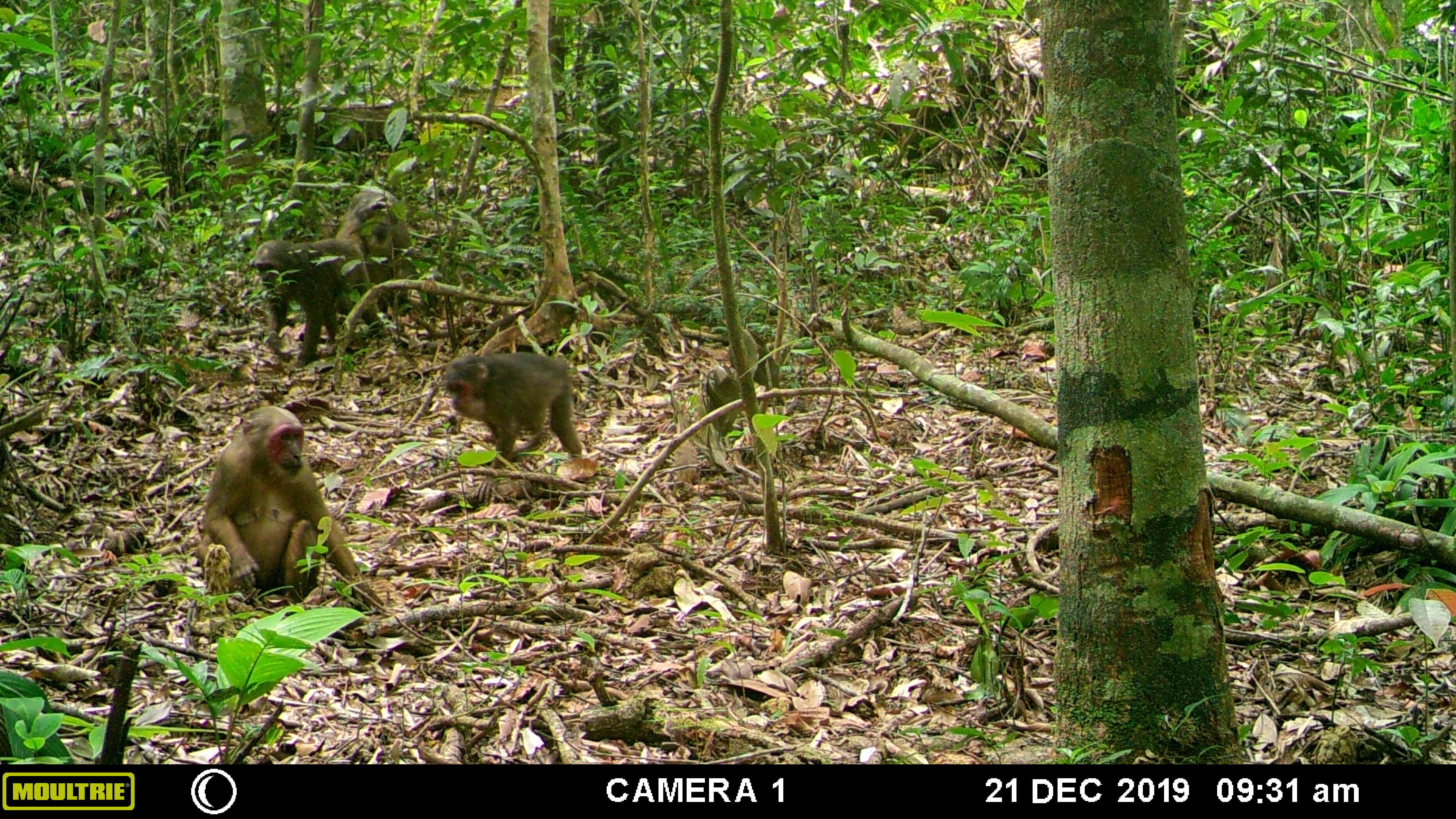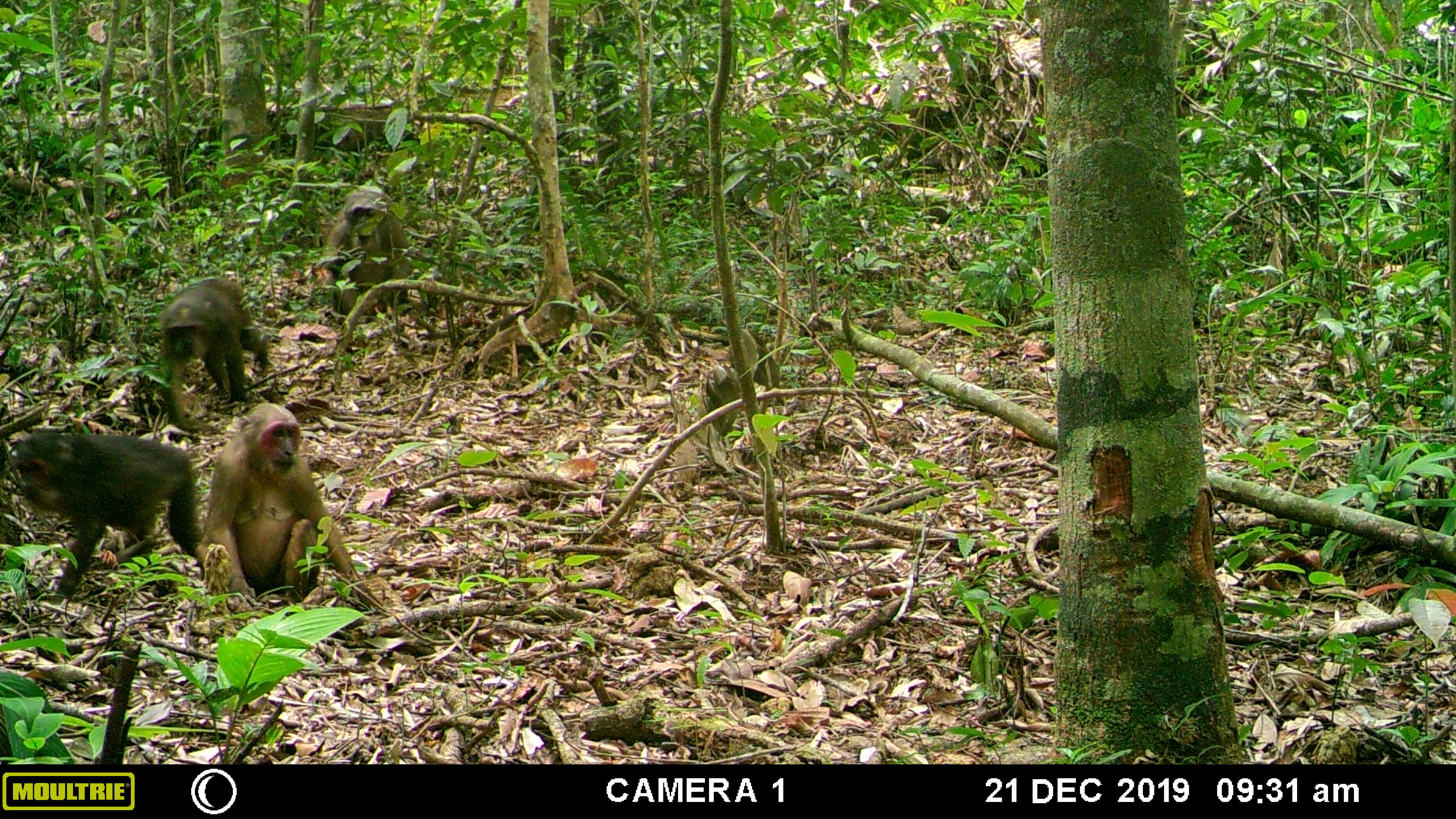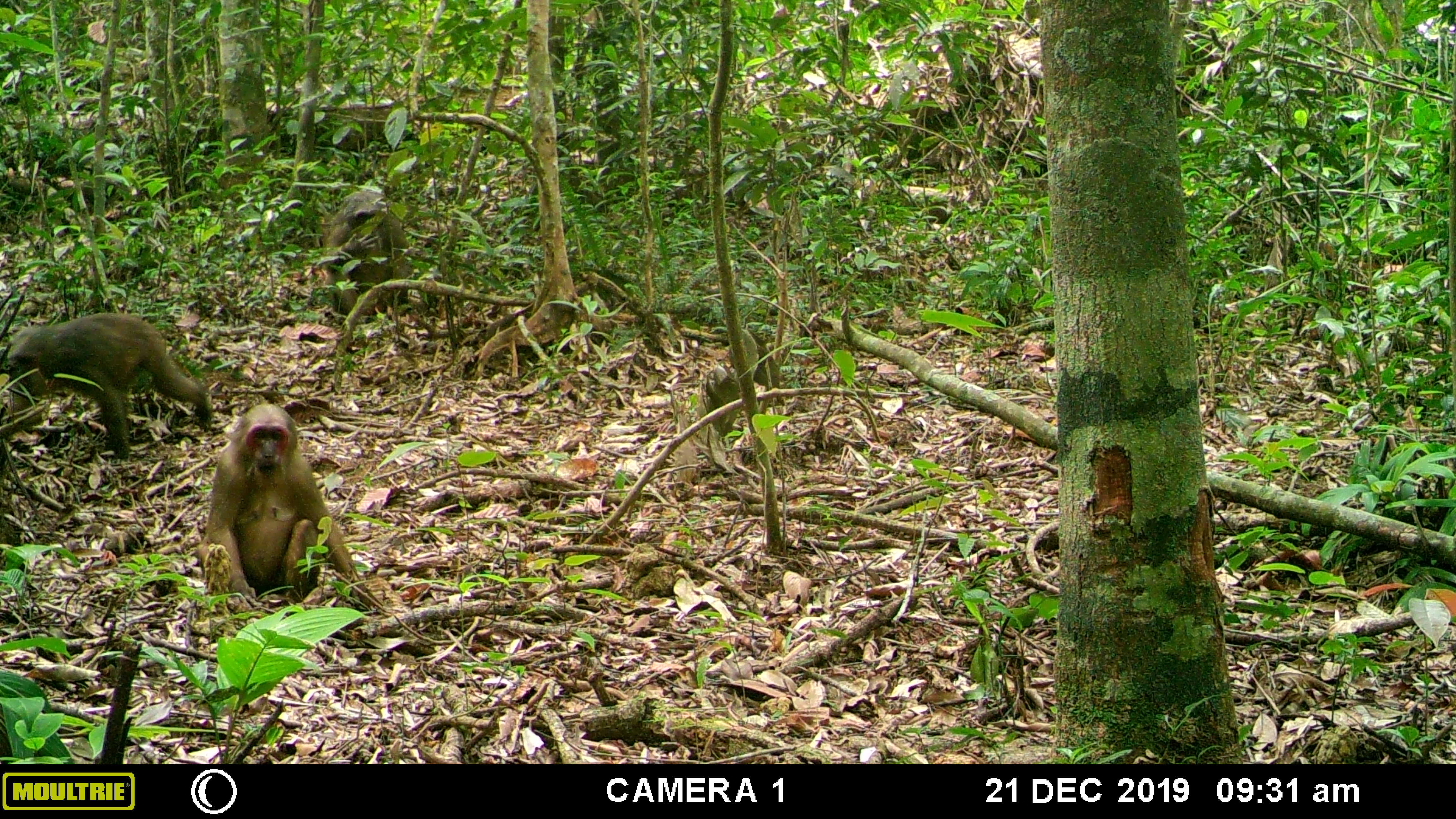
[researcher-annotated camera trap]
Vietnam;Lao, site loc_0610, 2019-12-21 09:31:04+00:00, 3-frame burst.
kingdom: Animalia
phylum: Chordata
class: Mammalia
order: Primates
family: Cercopithecidae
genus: Macaca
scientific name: Macaca arctoides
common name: stump-tailed macaque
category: stump tailed macaque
Stump tailed macaque (stump-tailed macaque) (Macaca arctoides). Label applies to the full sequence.